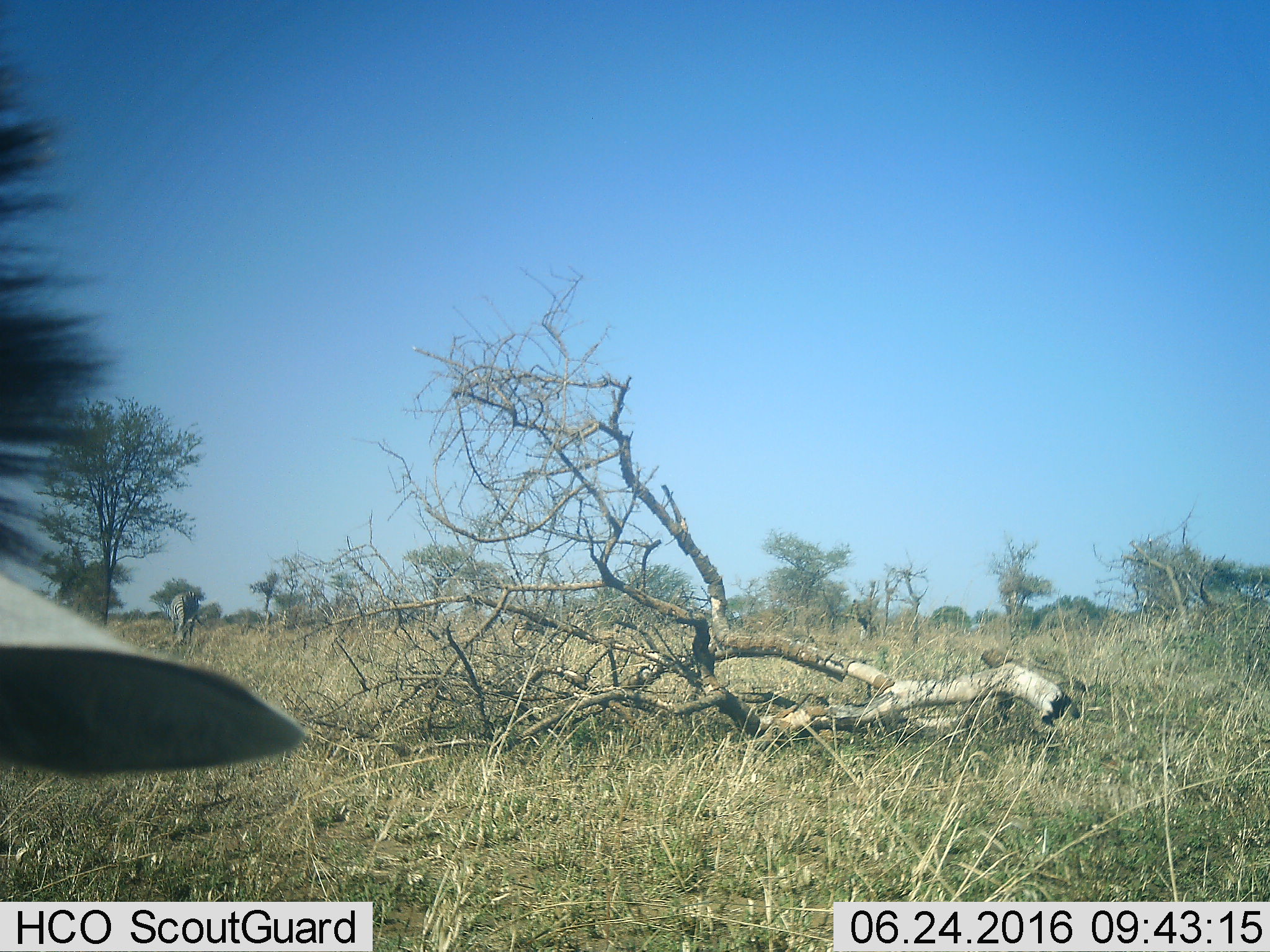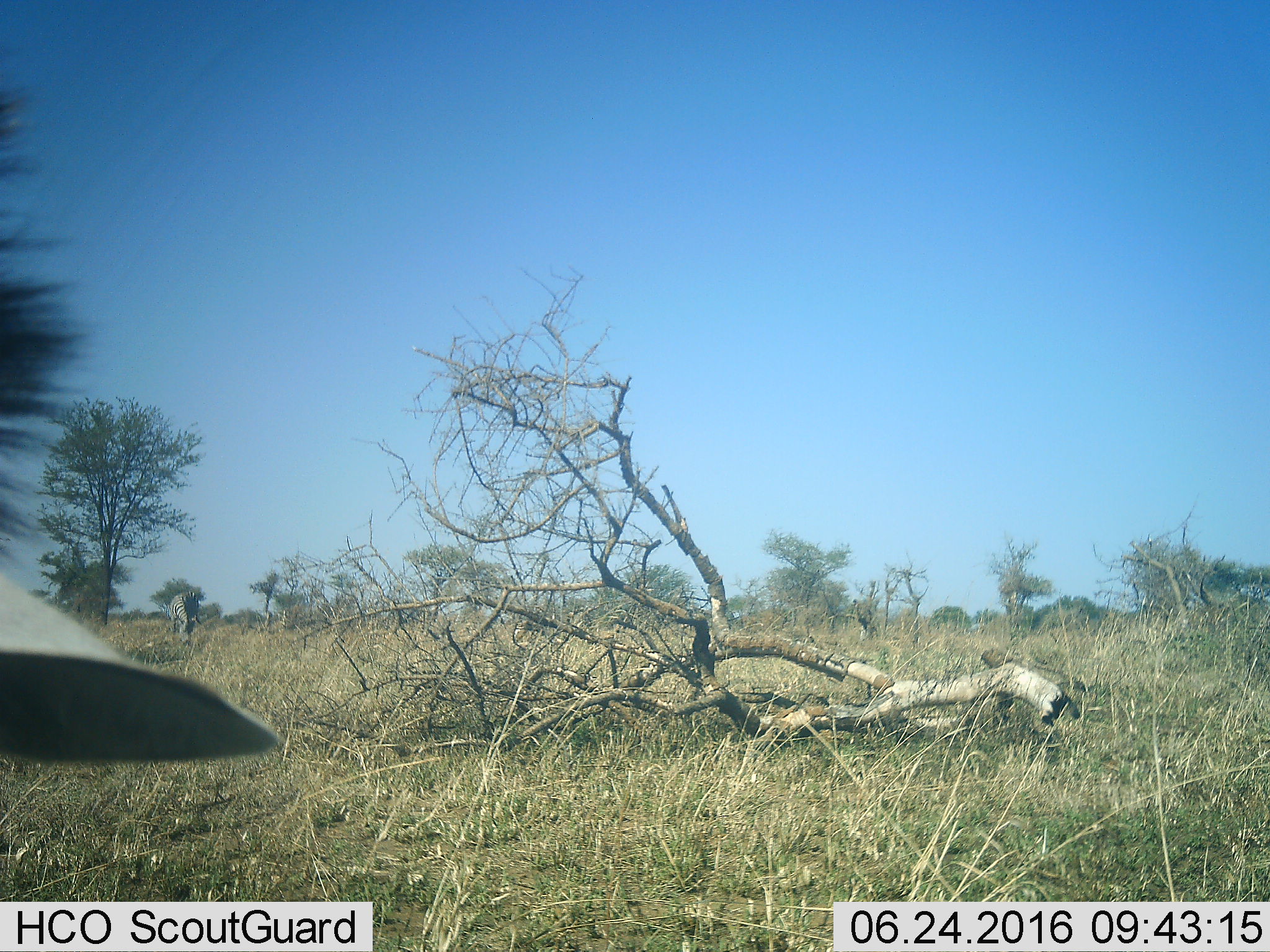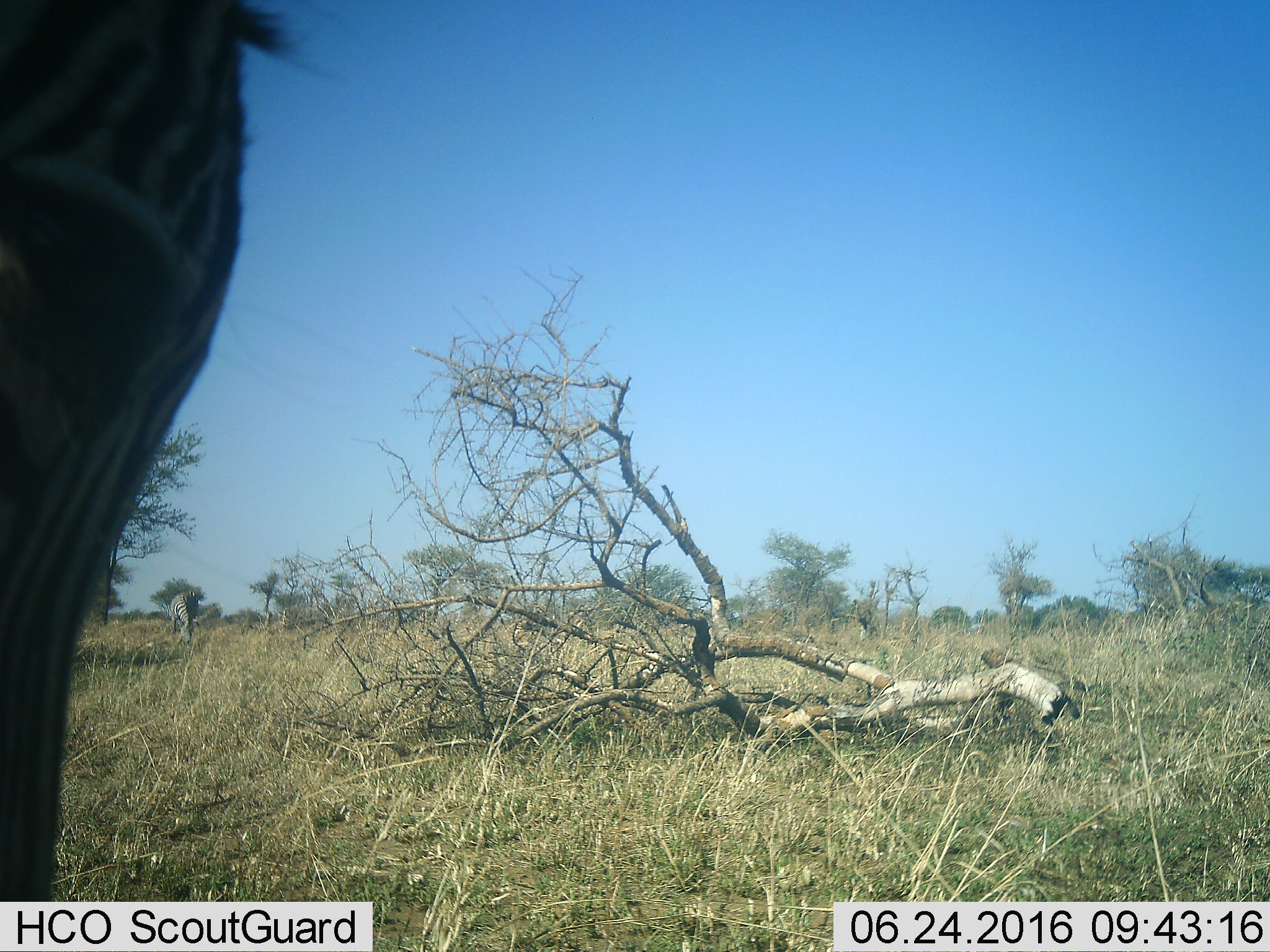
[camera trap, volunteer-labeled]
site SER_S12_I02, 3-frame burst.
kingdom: Animalia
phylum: Chordata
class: Mammalia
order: Perissodactyla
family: Equidae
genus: Equus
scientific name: Equus quagga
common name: plains zebra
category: zebraplains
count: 1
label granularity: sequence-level